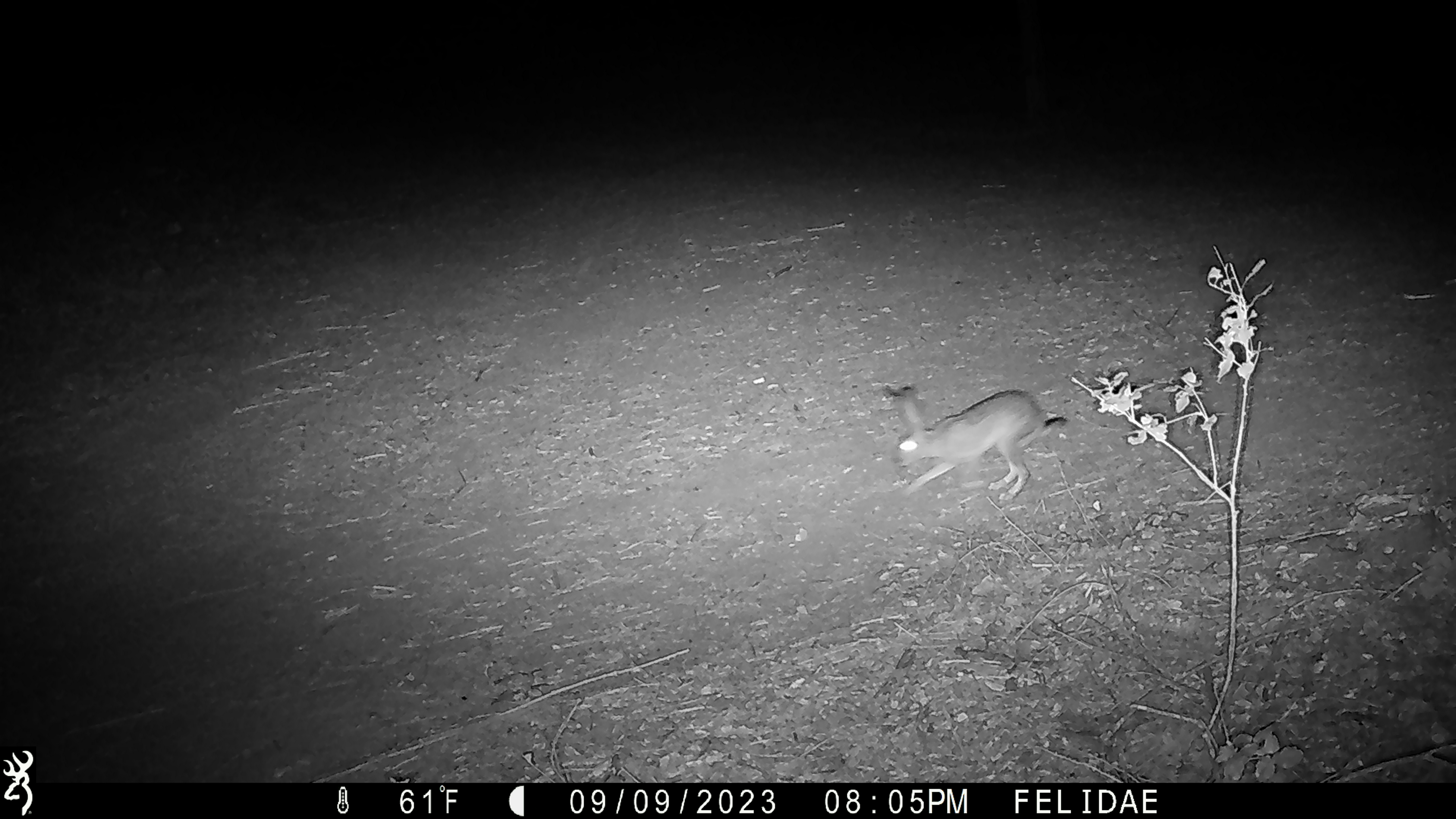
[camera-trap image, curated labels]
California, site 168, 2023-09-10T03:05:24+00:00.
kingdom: Animalia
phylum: Chordata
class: Mammalia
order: Lagomorpha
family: Leporidae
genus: Lepus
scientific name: Lepus californicus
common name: black-tailed jackrabbit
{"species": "black-tailed jackrabbit (Lepus californicus)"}